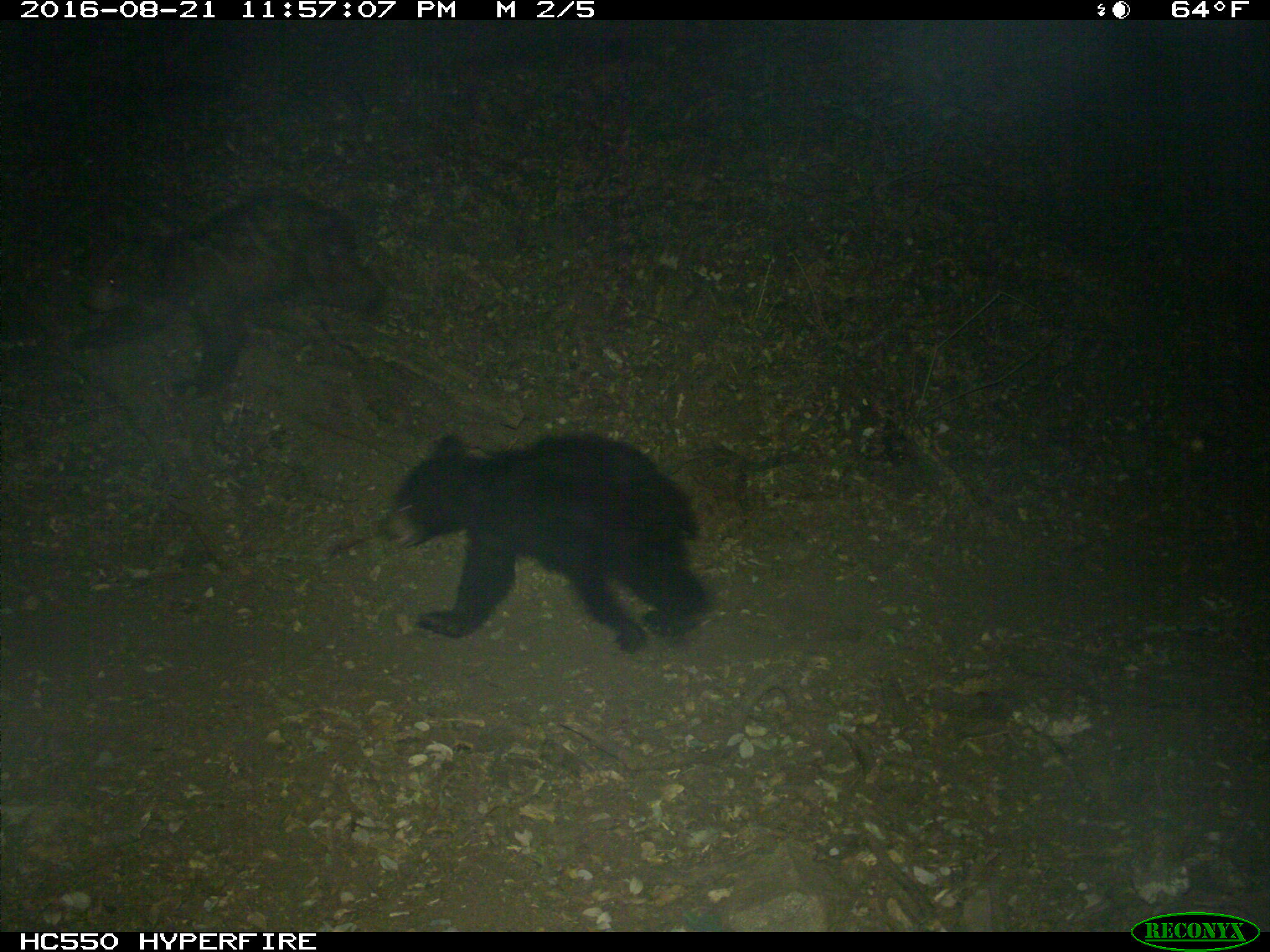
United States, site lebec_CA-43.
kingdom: Animalia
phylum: Chordata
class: Mammalia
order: Carnivora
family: Ursidae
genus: Ursus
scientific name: Ursus americanus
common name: american black bear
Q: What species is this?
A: Ursus americanus (american black bear).